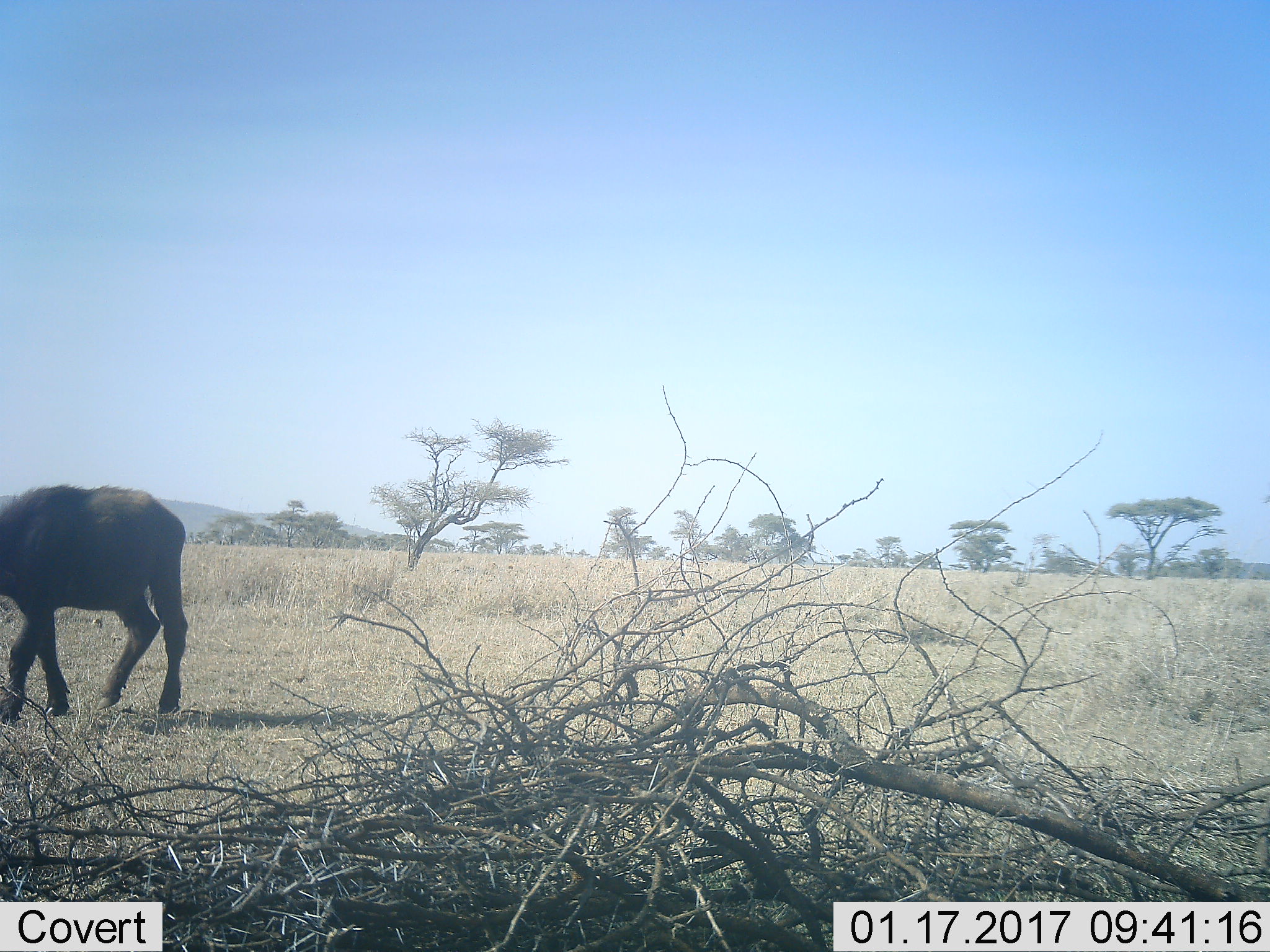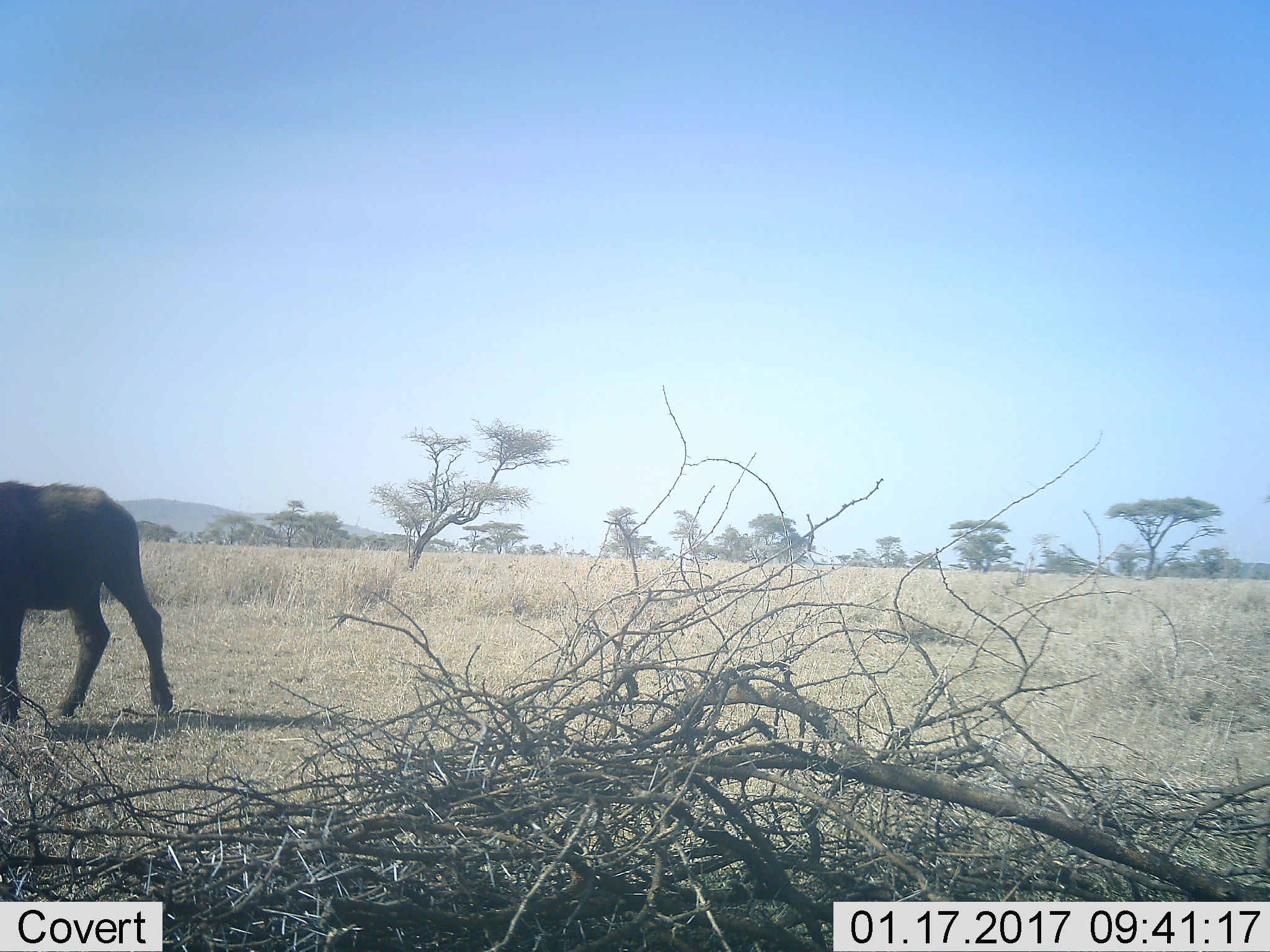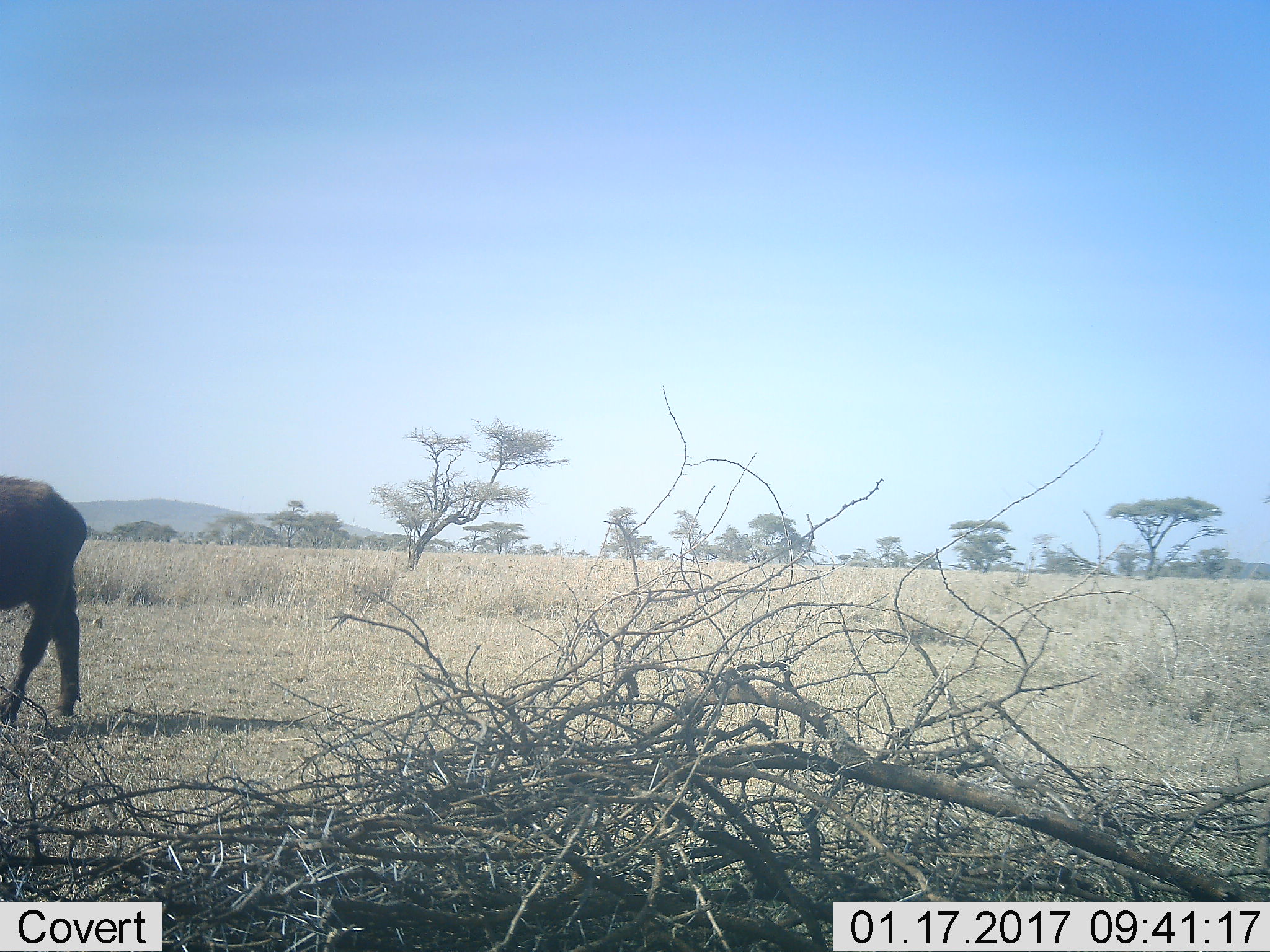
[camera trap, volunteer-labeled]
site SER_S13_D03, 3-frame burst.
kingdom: Animalia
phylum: Chordata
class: Mammalia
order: Artiodactyla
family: Bovidae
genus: Syncerus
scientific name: Syncerus caffer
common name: african buffalo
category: buffalo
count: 1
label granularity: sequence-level